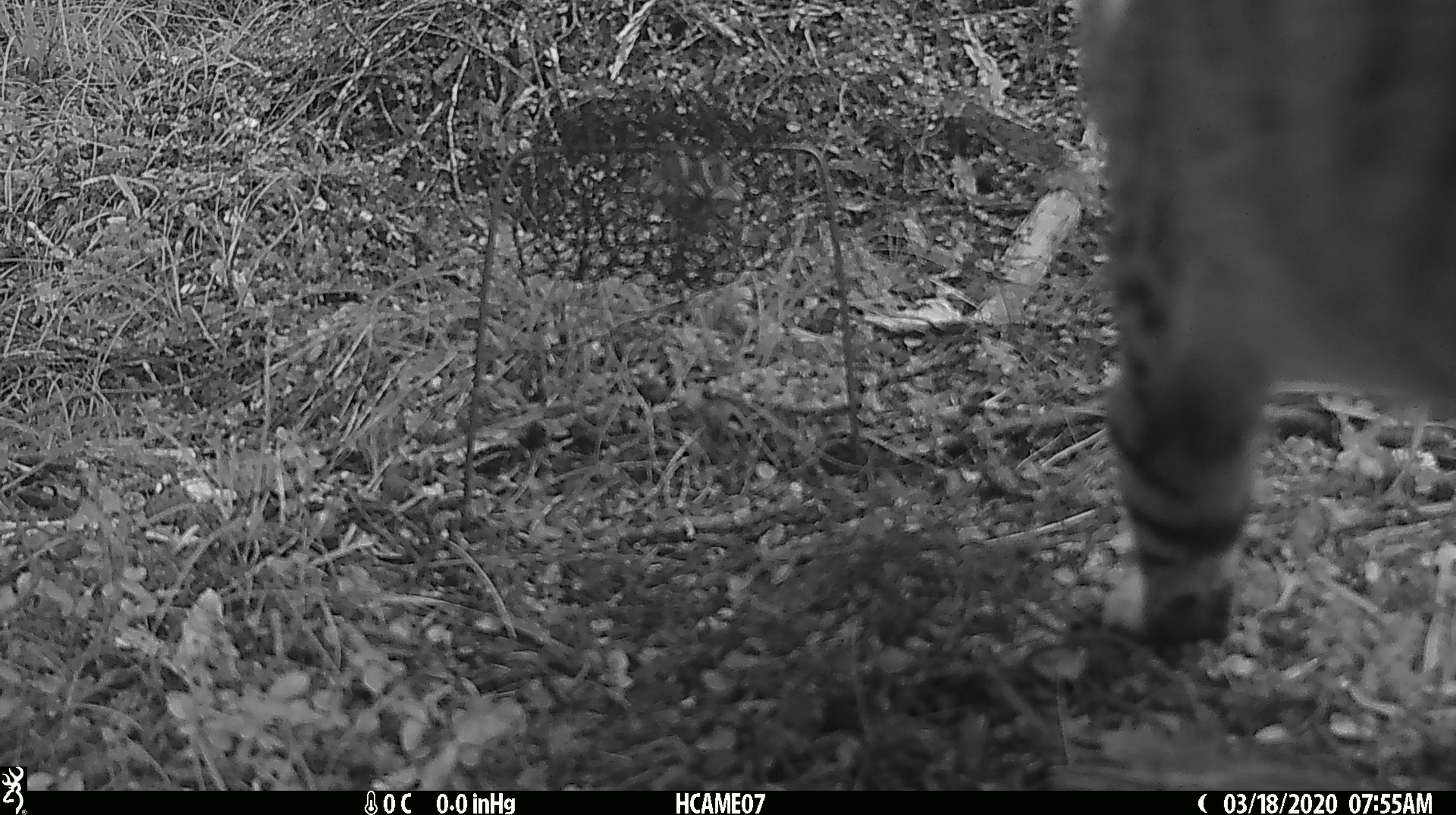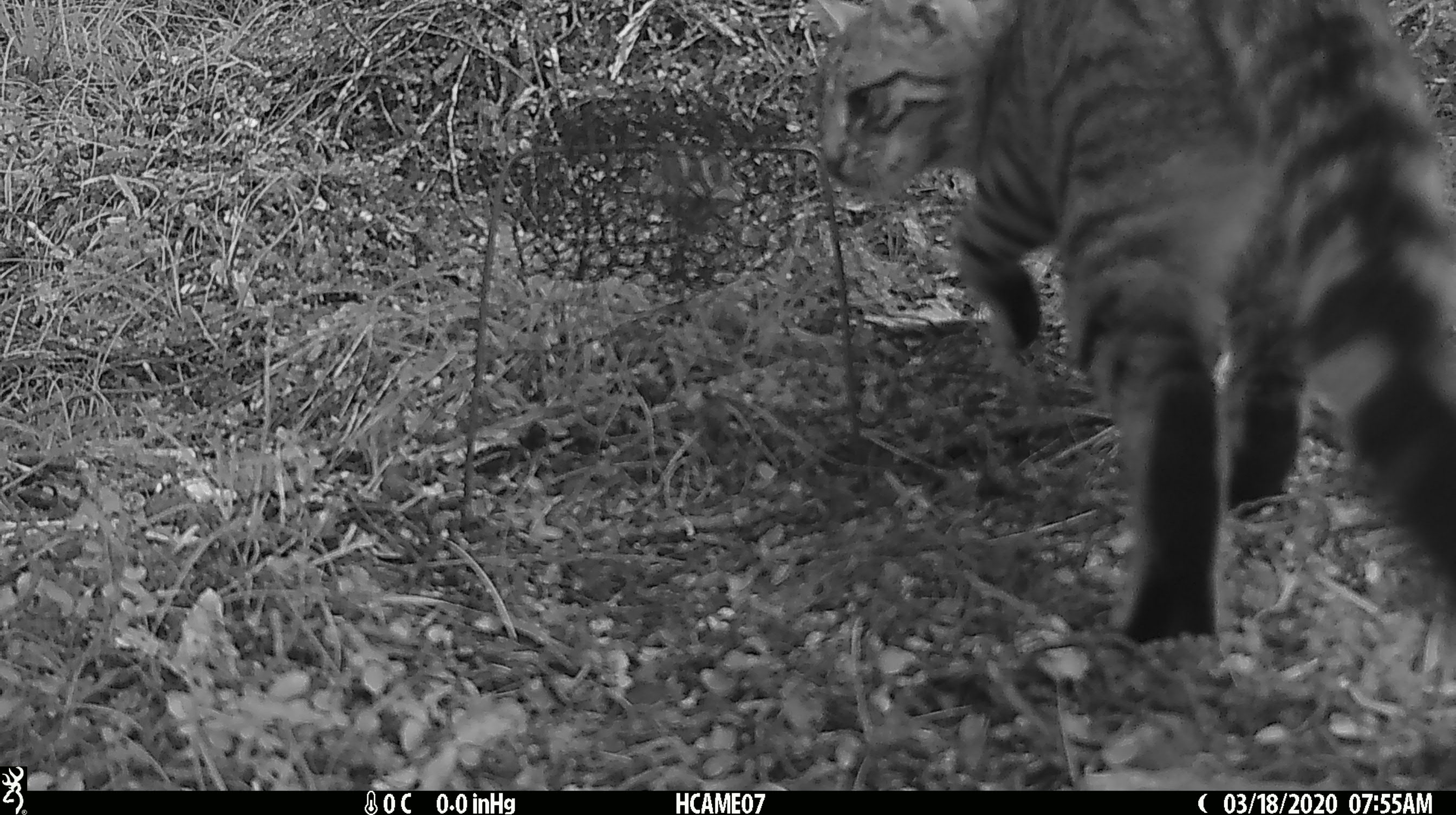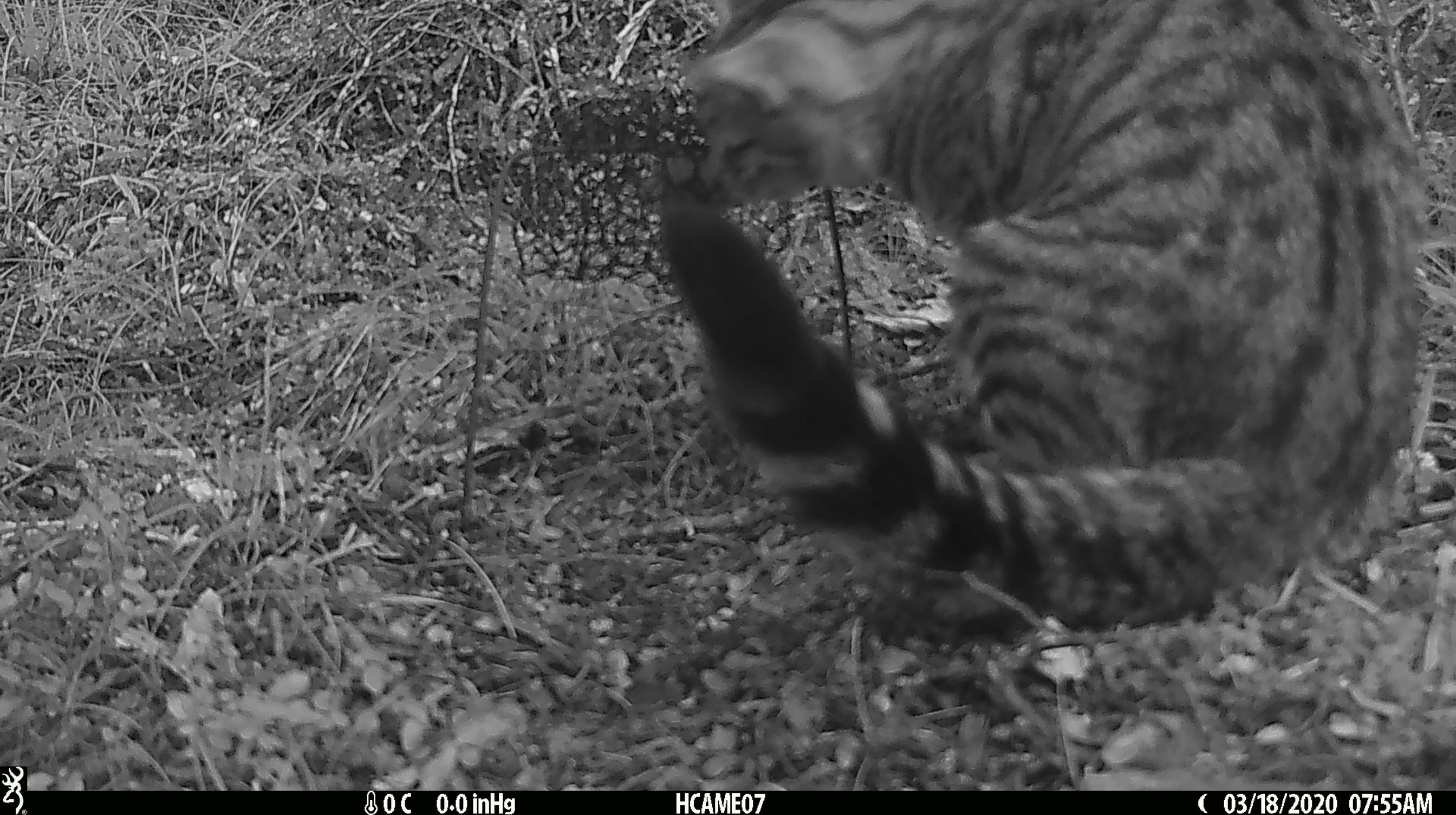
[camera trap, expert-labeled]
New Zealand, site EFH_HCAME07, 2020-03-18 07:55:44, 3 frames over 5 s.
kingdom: Animalia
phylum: Chordata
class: Mammalia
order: Carnivora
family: Felidae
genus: Felis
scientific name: Felis catus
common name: domestic cat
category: cat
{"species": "cat (domestic cat) (Felis catus)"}